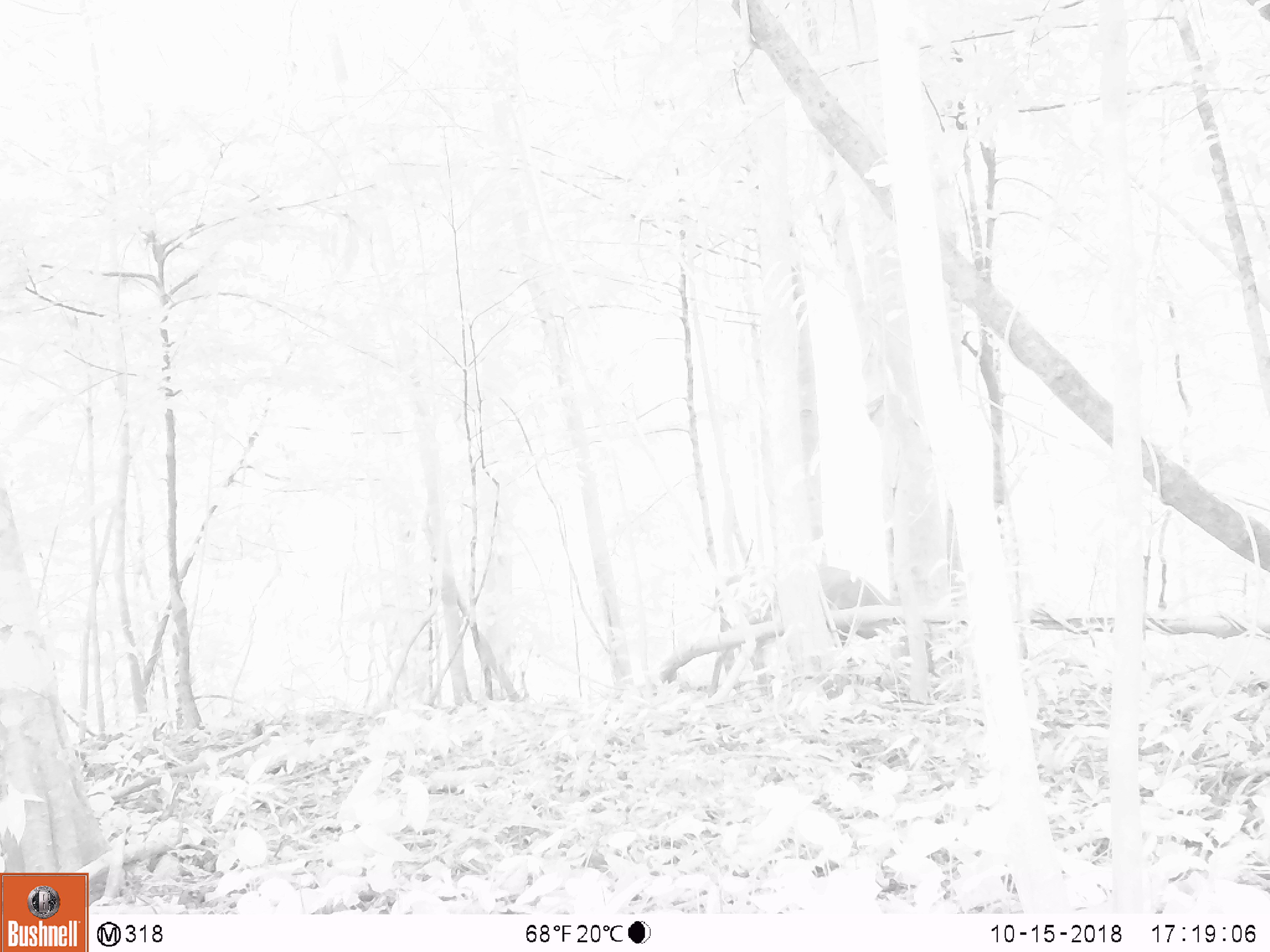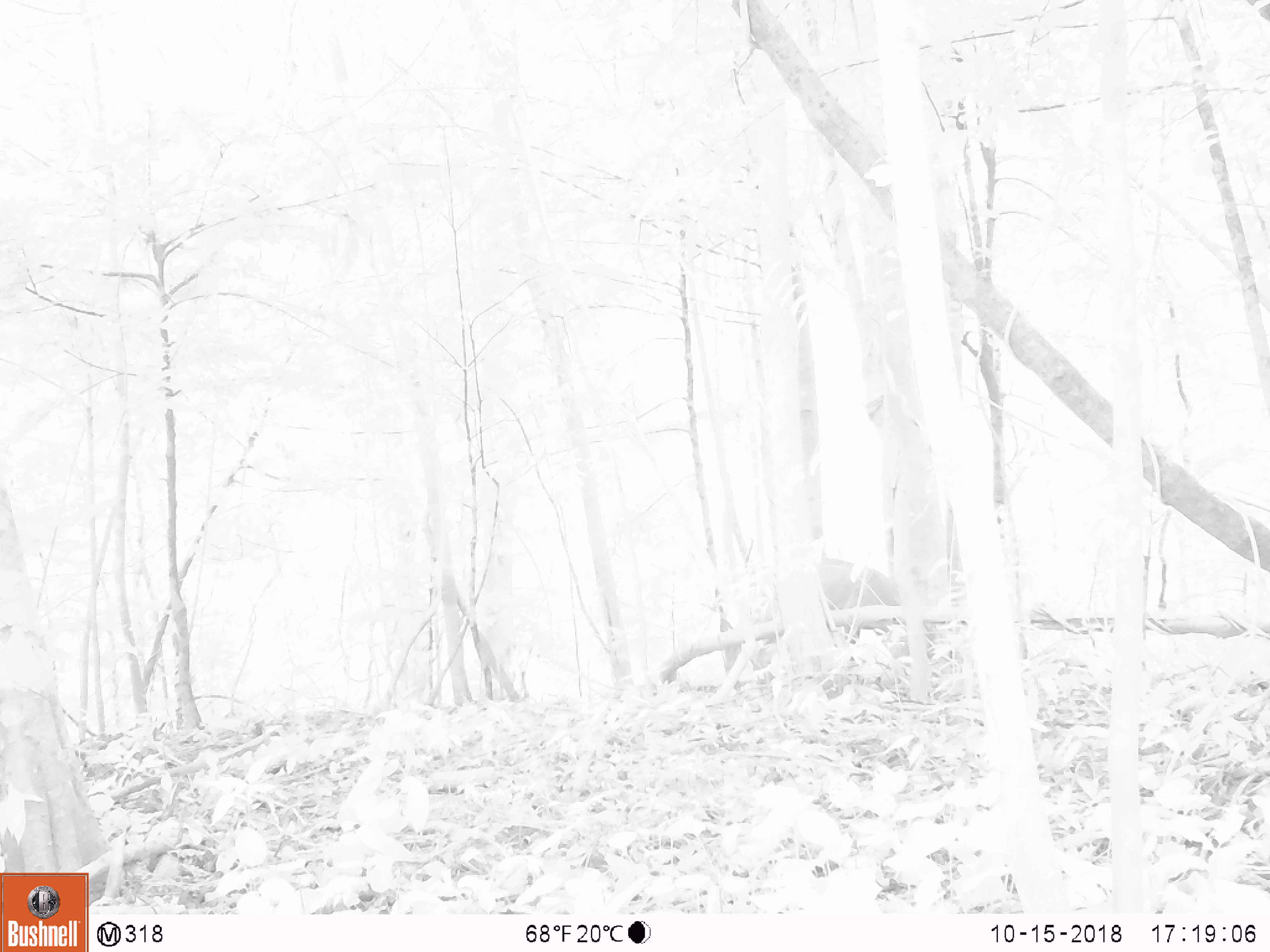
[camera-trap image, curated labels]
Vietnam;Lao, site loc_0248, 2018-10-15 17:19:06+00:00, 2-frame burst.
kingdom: Animalia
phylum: Chordata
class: Mammalia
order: Artiodactyla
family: Cervidae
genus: Muntiacus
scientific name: Muntiacus vuquangensis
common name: large-antlered muntjac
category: large antlered muntjac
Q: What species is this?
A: Large antlered muntjac (large-antlered muntjac) (Muntiacus vuquangensis).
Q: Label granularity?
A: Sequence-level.